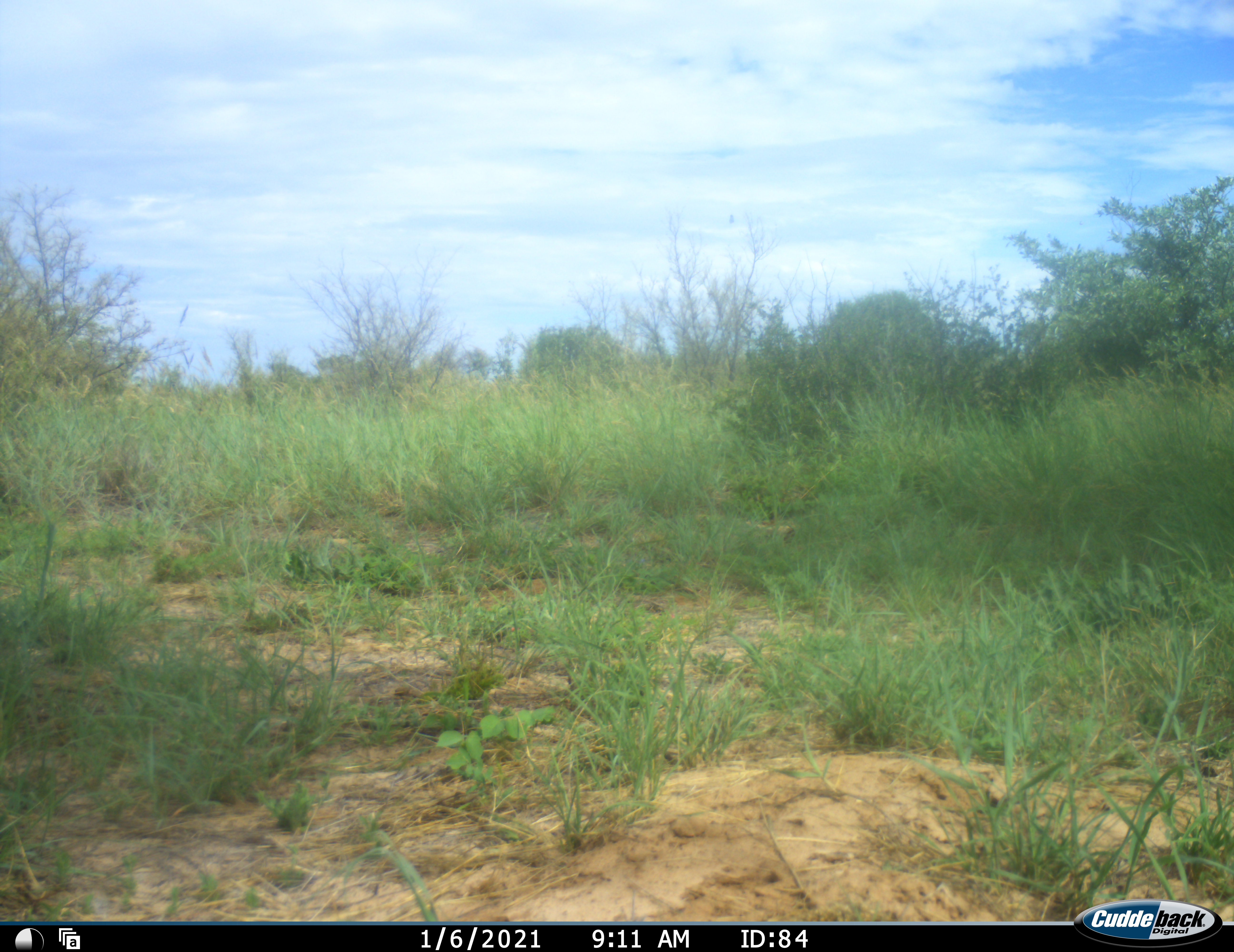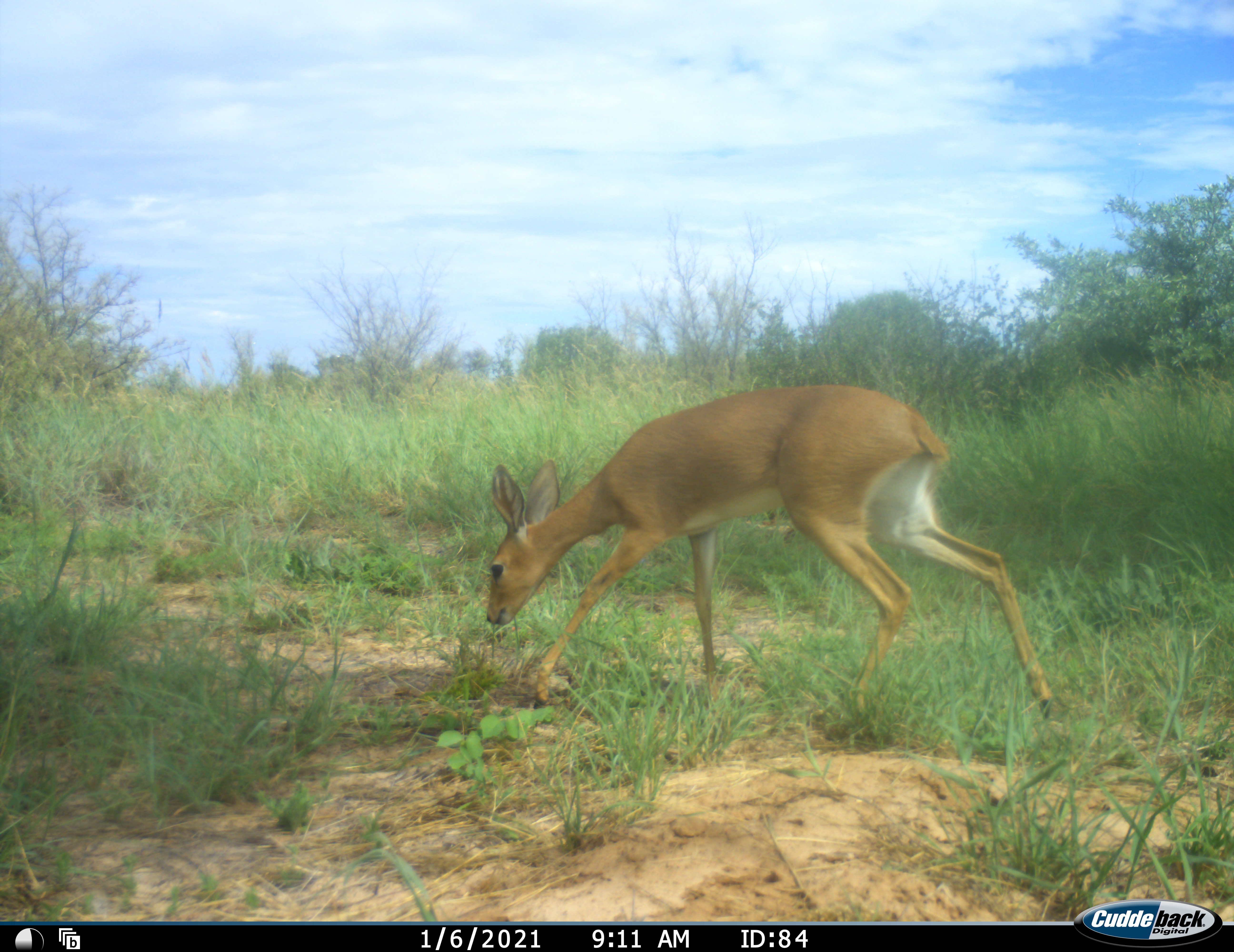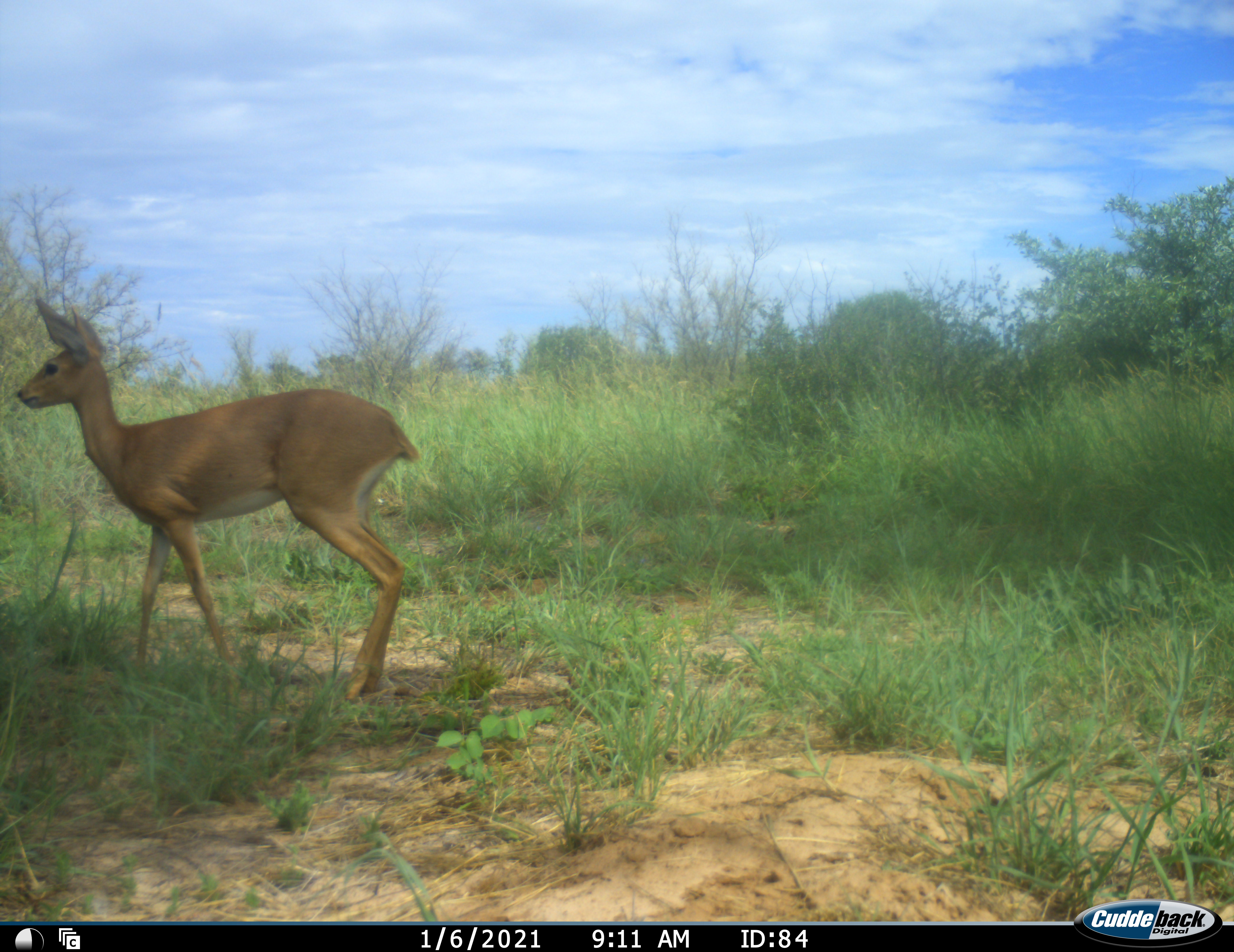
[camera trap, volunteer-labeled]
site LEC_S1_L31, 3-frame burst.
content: unidentified animal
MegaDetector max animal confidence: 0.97